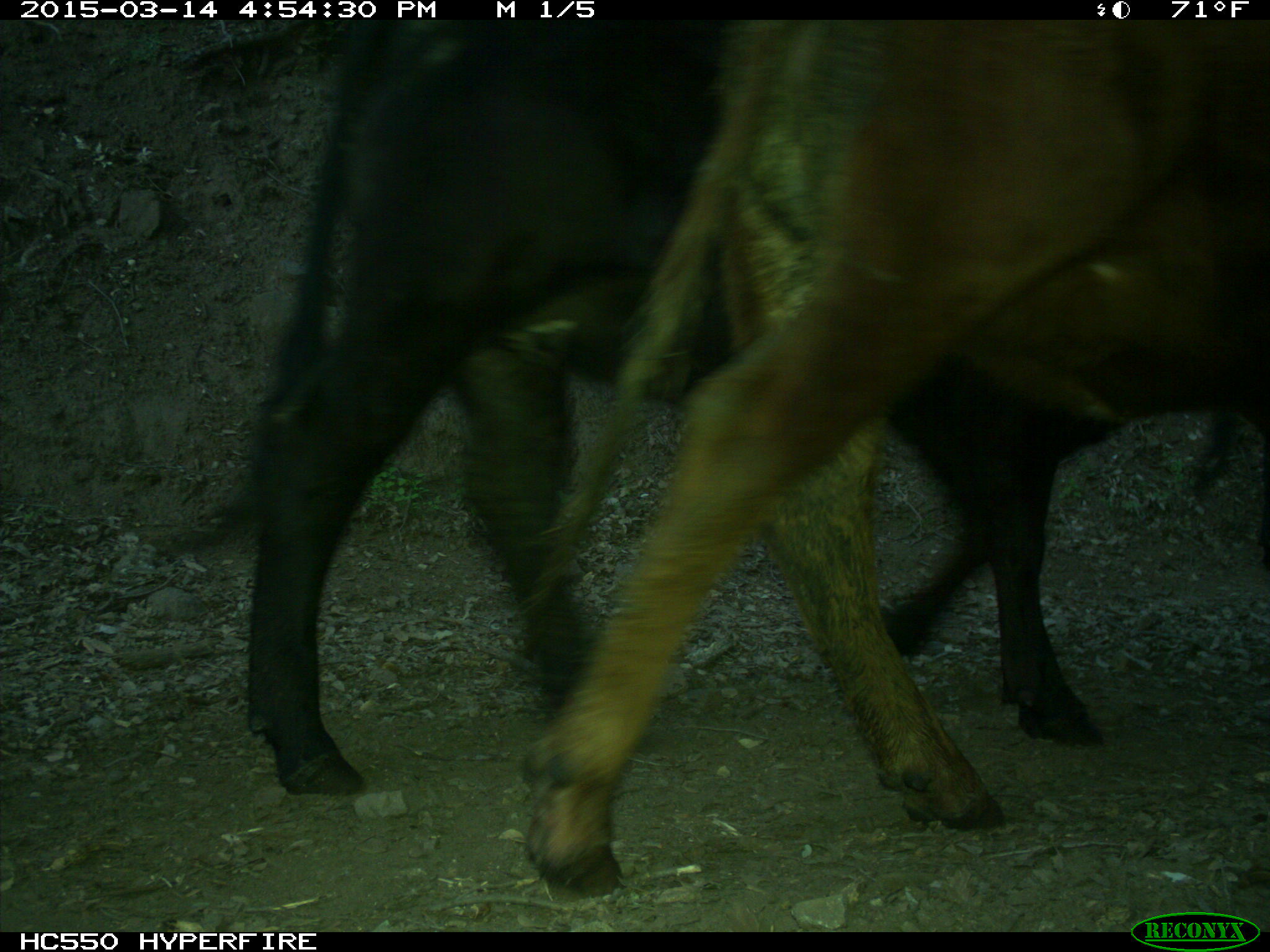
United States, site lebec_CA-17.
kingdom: Animalia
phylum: Chordata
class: Mammalia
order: Artiodactyla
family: Bovidae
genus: Bos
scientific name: Bos taurus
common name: domestic cow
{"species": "Bos taurus (domestic cow)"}